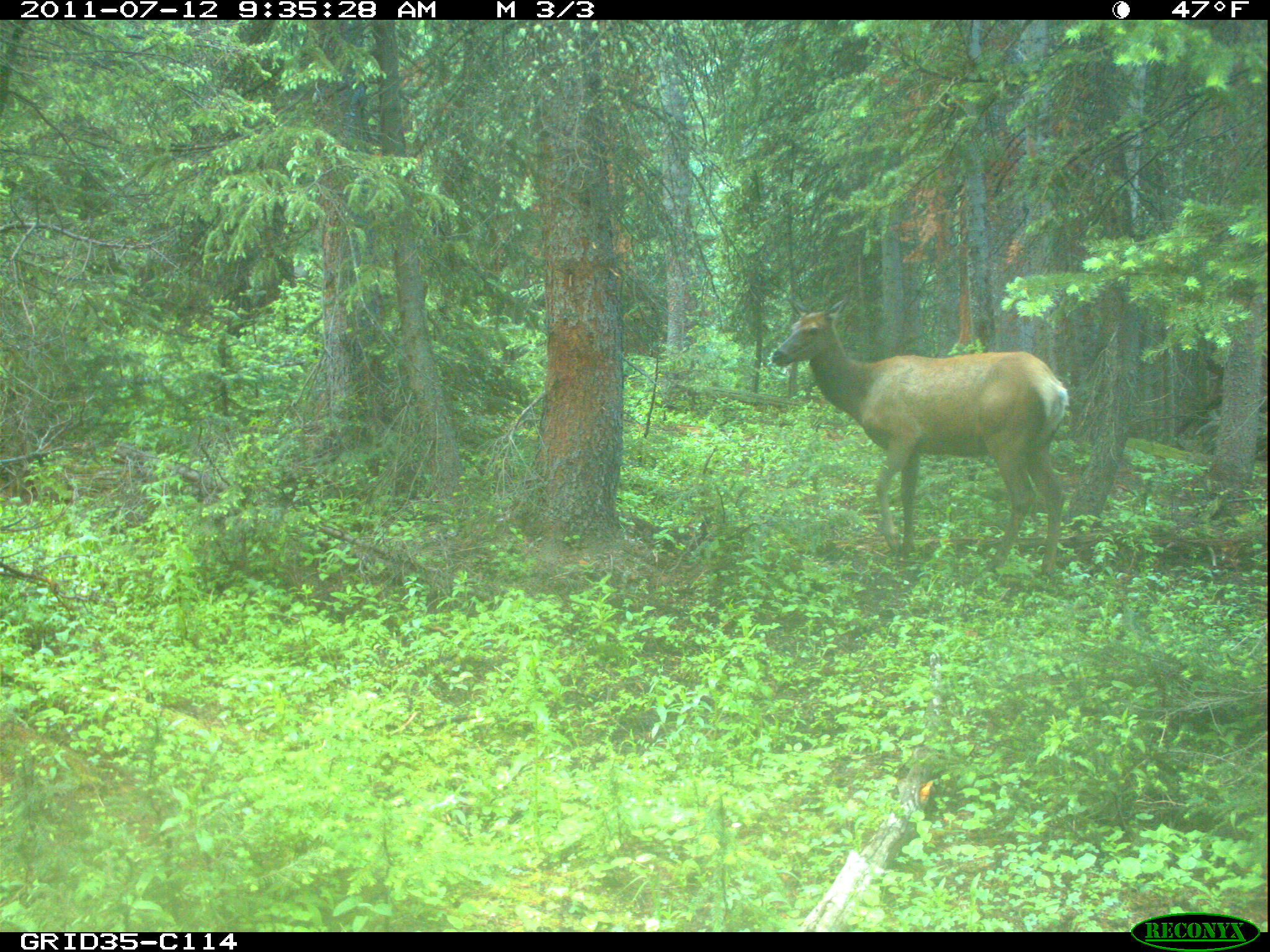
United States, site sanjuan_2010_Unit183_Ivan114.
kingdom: Animalia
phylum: Chordata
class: Mammalia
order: Artiodactyla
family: Cervidae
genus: Cervus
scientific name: Cervus elaphus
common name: red deer